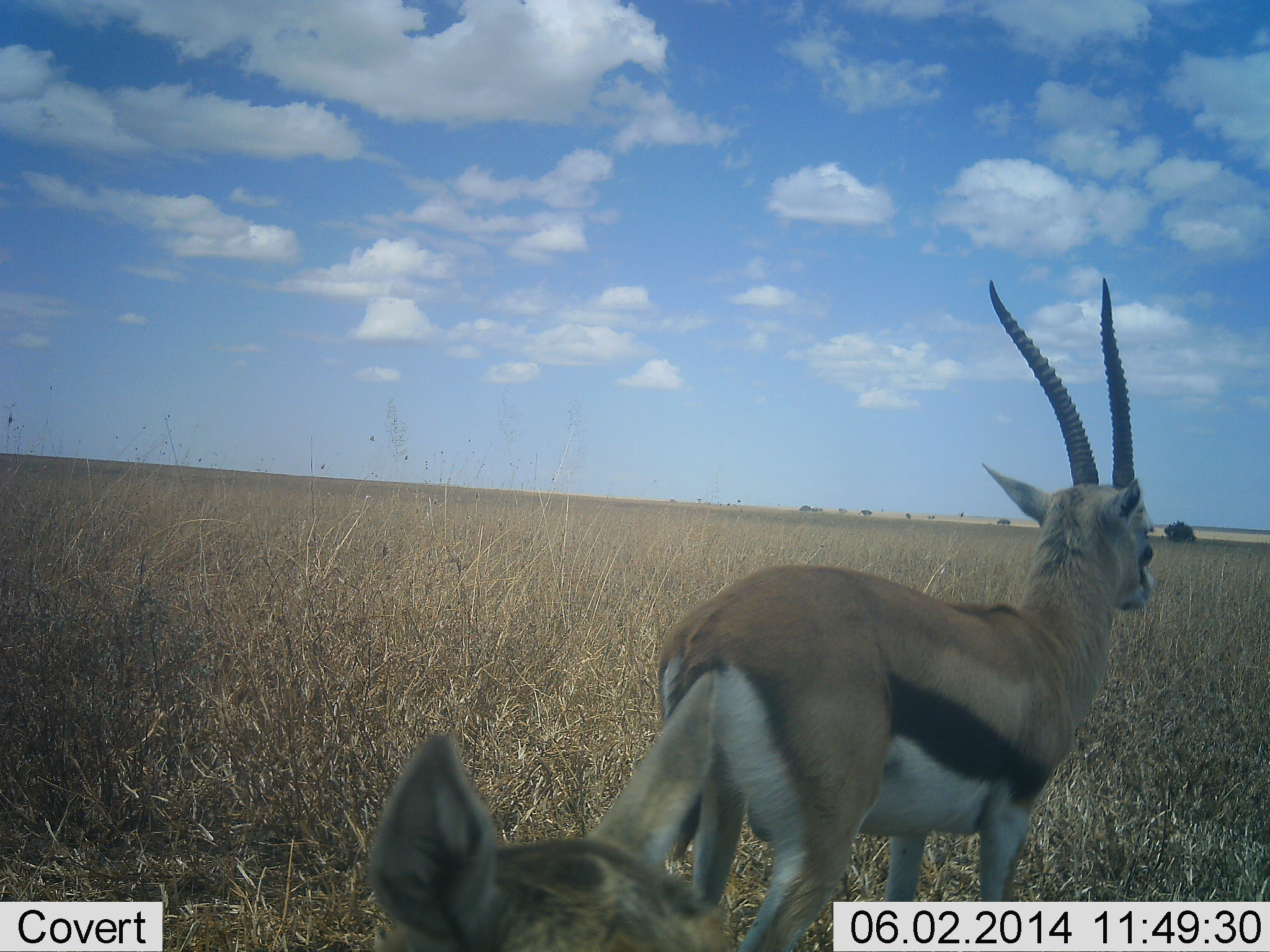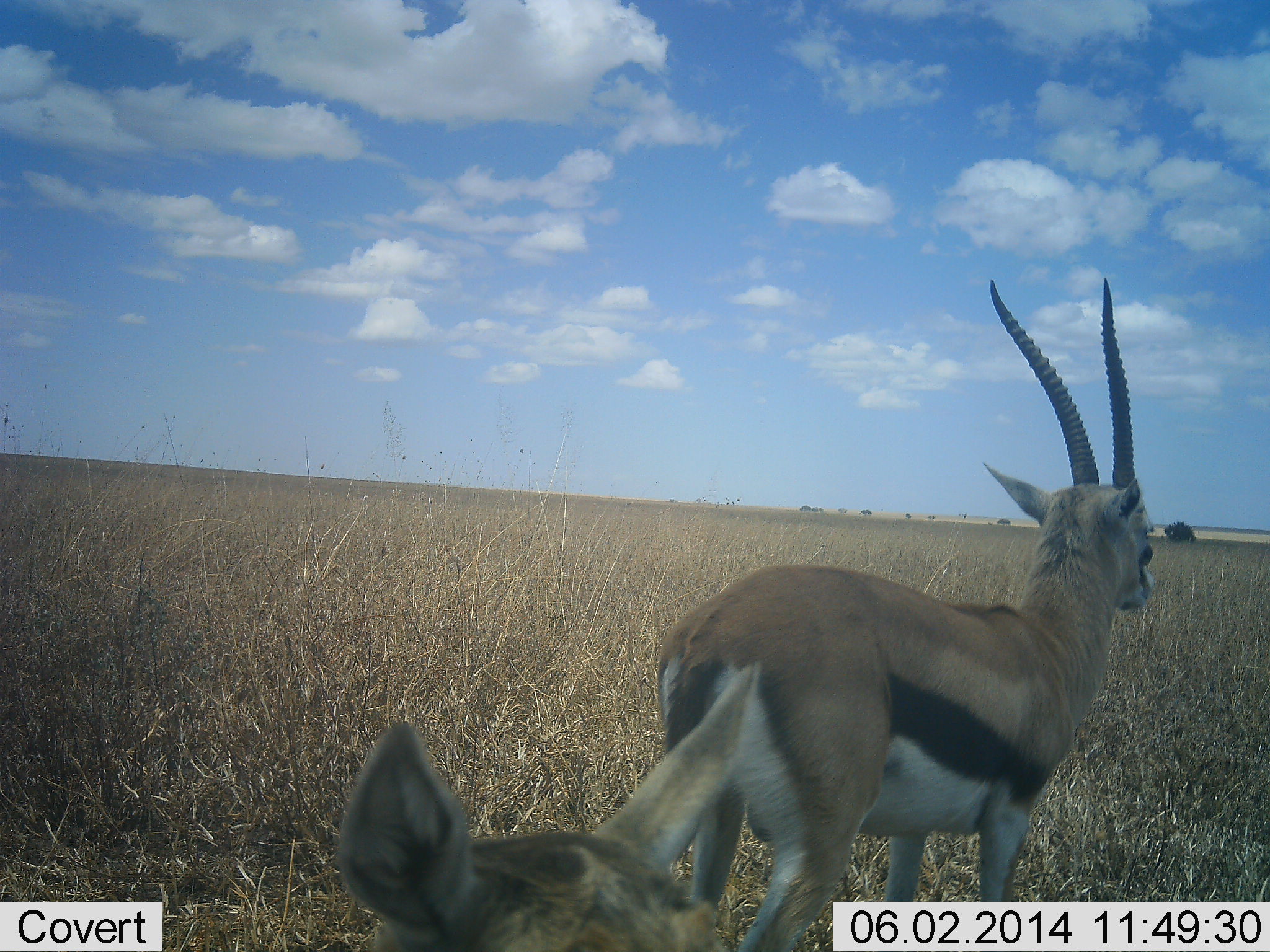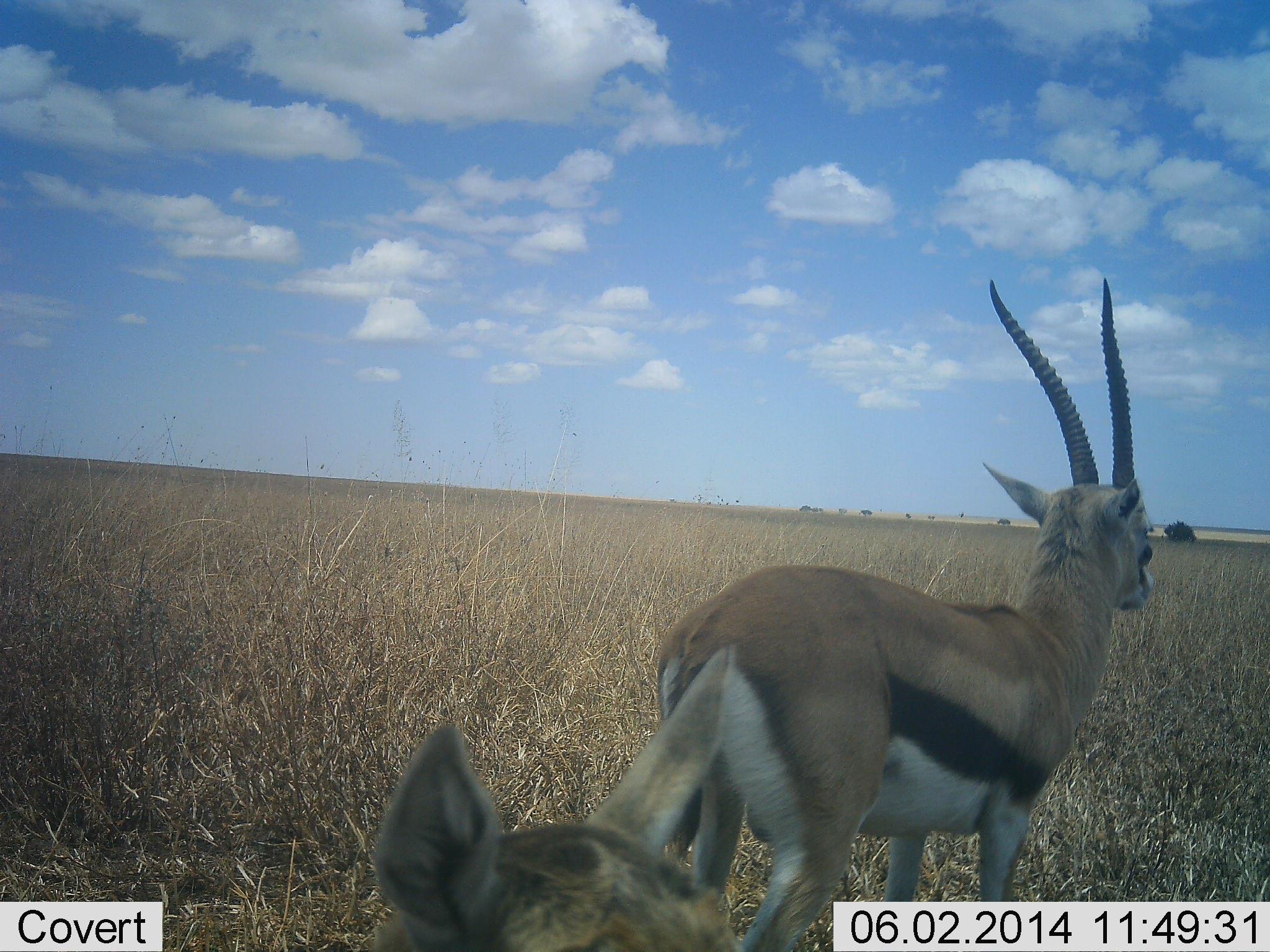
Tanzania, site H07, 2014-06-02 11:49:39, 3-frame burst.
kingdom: Animalia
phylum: Chordata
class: Mammalia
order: Artiodactyla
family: Bovidae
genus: Eudorcas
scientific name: Eudorcas thomsonii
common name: thomson's gazelle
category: gazellethomsons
Gazellethomsons (thomson's gazelle) (Eudorcas thomsonii), count 2. Behavior (volunteer vote fractions): standing 94%, resting 25%, moving 6%, interacting 0%. Young present (vote fraction): 16%. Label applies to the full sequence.